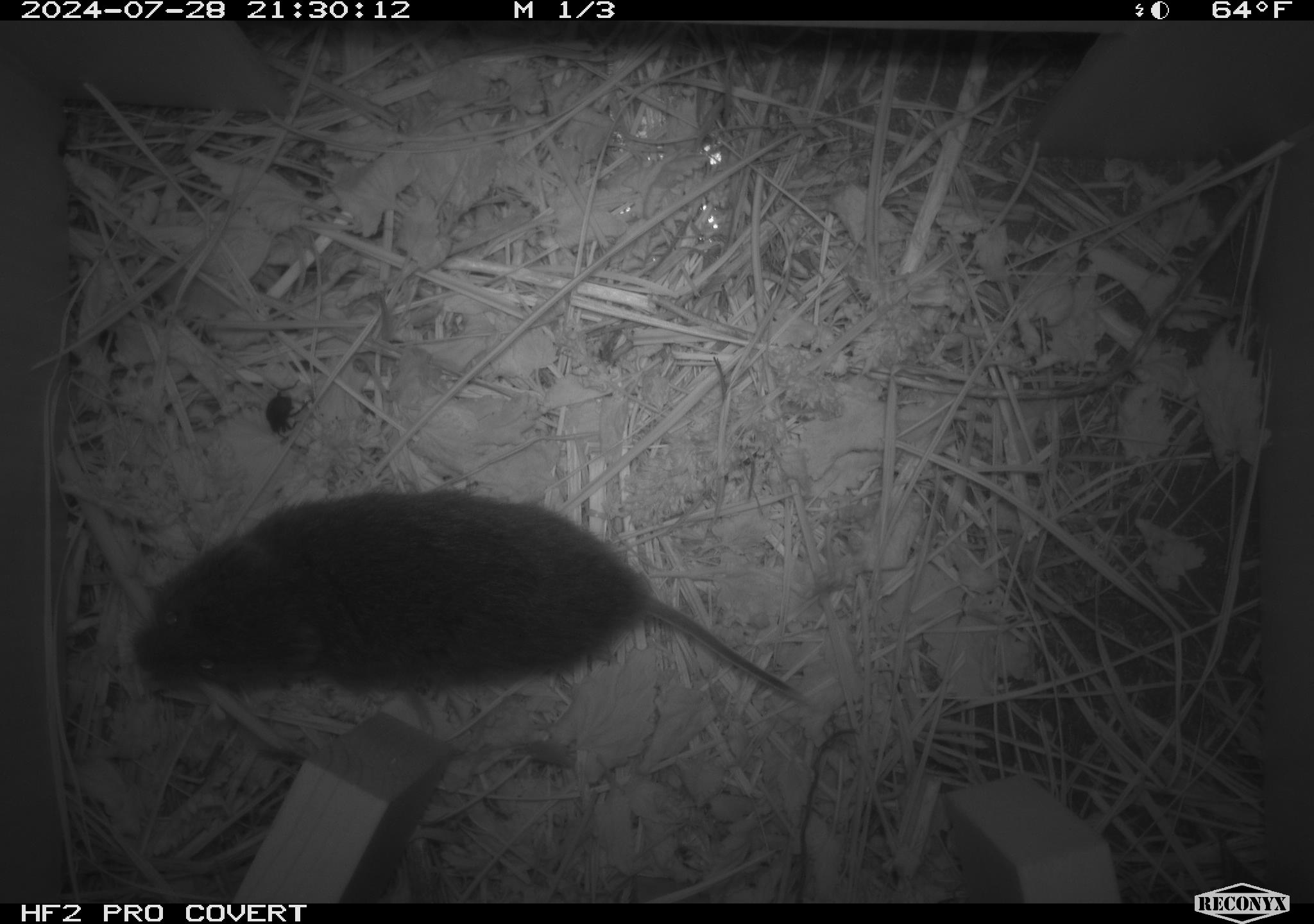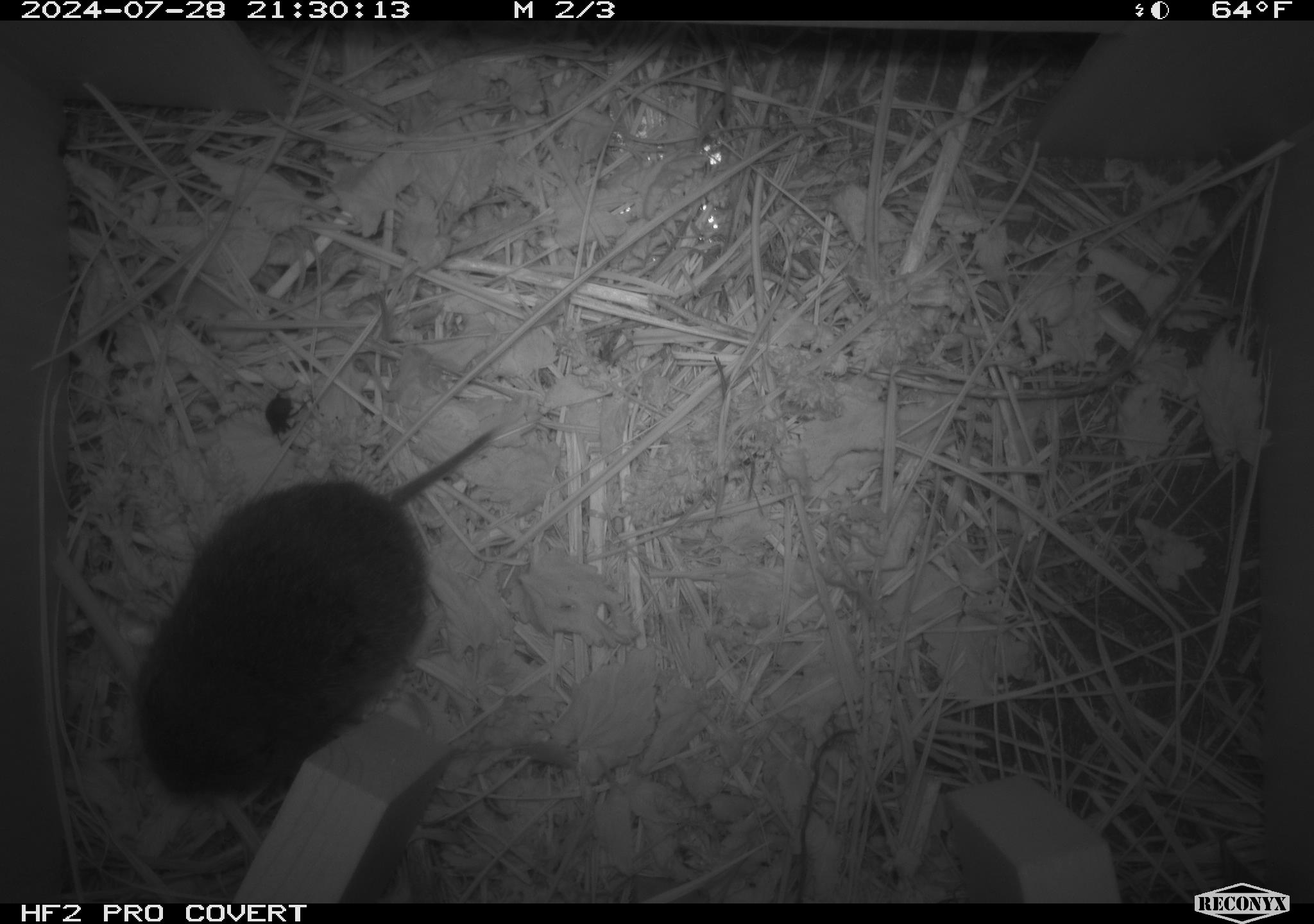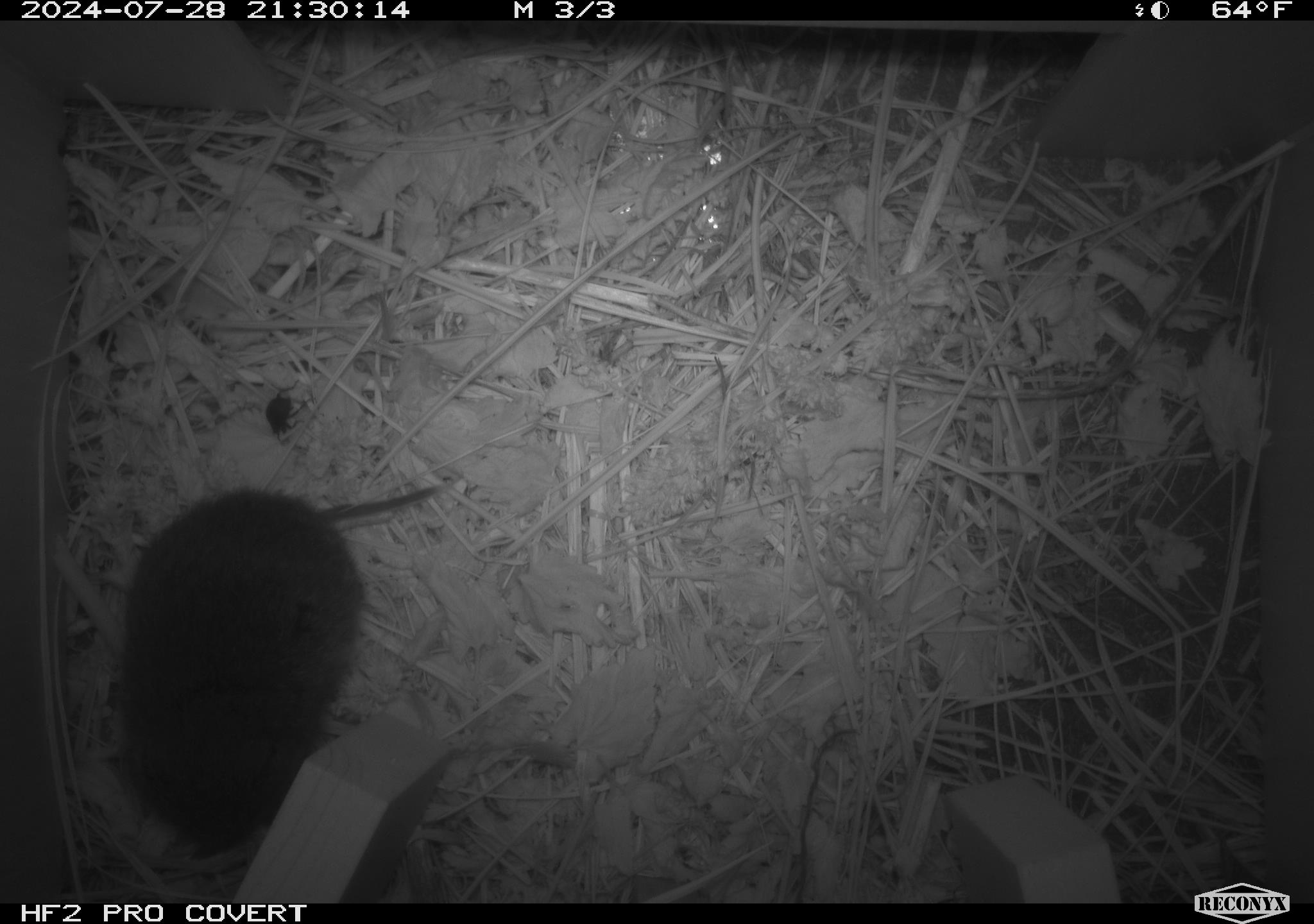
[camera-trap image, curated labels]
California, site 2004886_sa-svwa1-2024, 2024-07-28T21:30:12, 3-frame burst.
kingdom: Animalia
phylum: Chordata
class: Mammalia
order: Rodentia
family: Cricetidae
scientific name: Arvicolinae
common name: voles, lemmings, and muskrats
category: arvicolinae subfamily